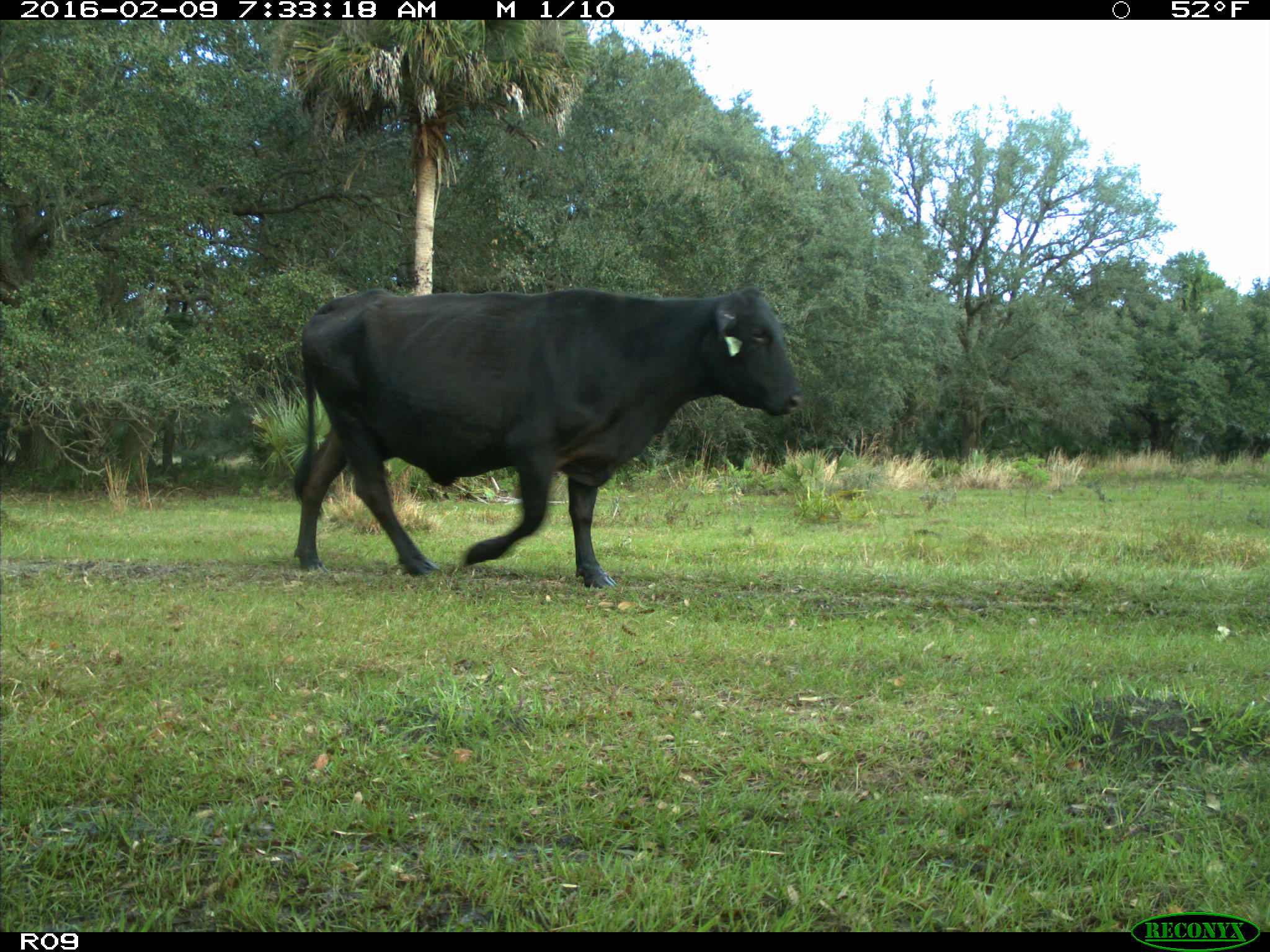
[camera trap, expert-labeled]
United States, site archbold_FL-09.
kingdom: Animalia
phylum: Chordata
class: Mammalia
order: Artiodactyla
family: Bovidae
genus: Bos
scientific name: Bos taurus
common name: domestic cow